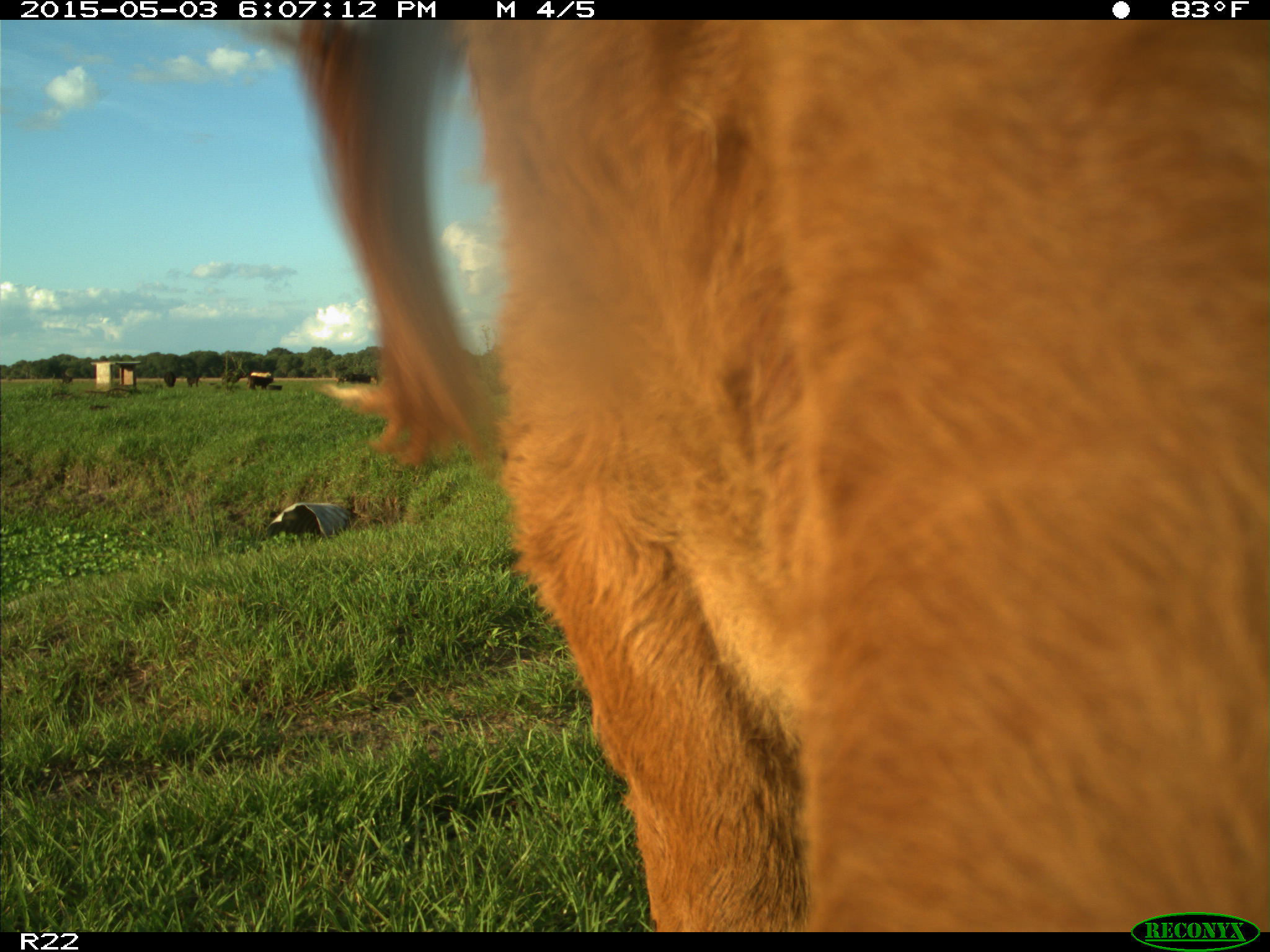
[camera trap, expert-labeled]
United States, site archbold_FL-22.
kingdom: Animalia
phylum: Chordata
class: Mammalia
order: Artiodactyla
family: Bovidae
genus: Bos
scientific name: Bos taurus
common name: domestic cow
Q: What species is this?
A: Bos taurus (domestic cow).